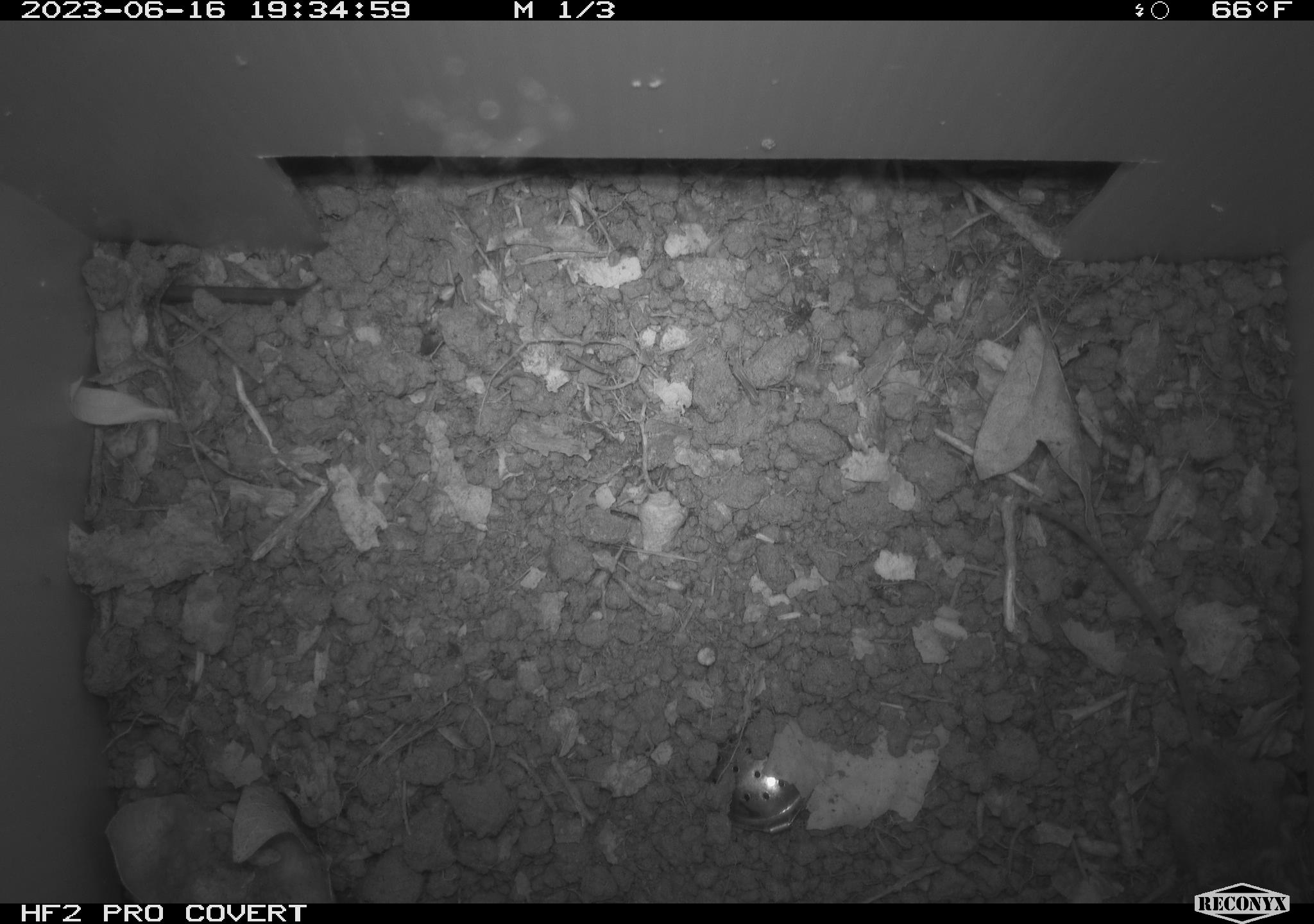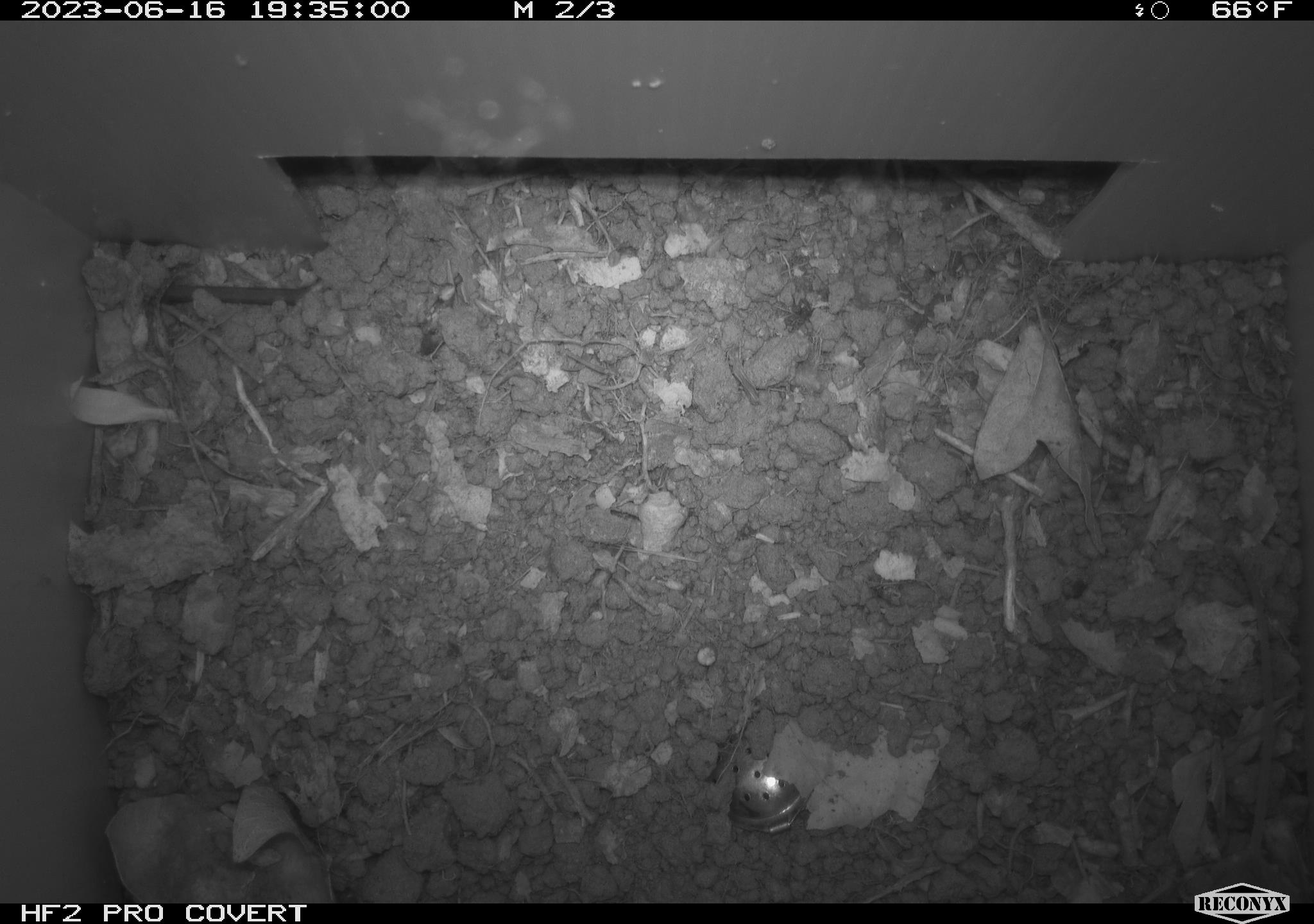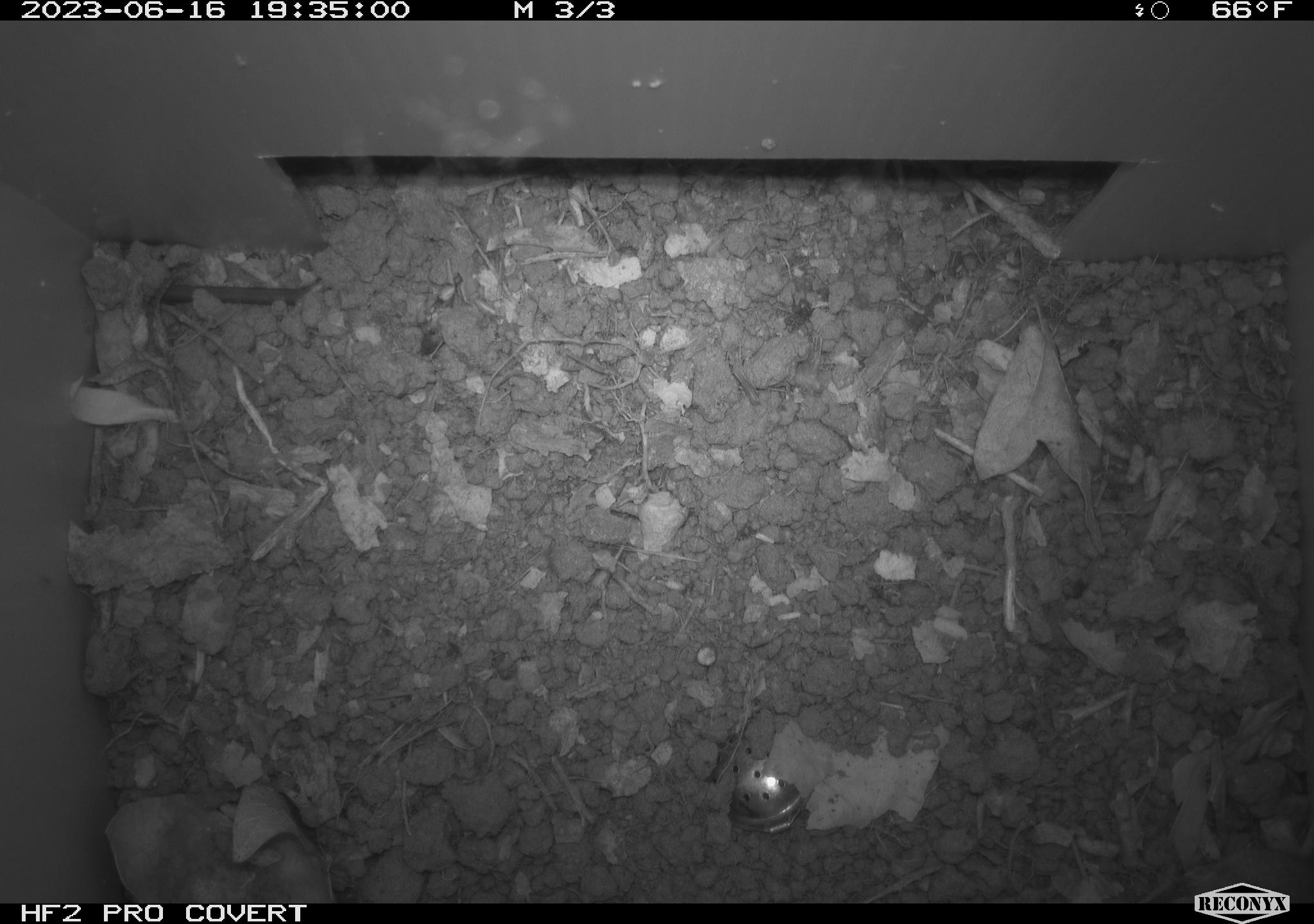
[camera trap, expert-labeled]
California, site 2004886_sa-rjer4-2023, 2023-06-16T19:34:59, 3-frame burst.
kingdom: Animalia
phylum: Chordata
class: Mammalia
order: Rodentia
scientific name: Rodentia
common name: mouse species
Mouse species (Rodentia).